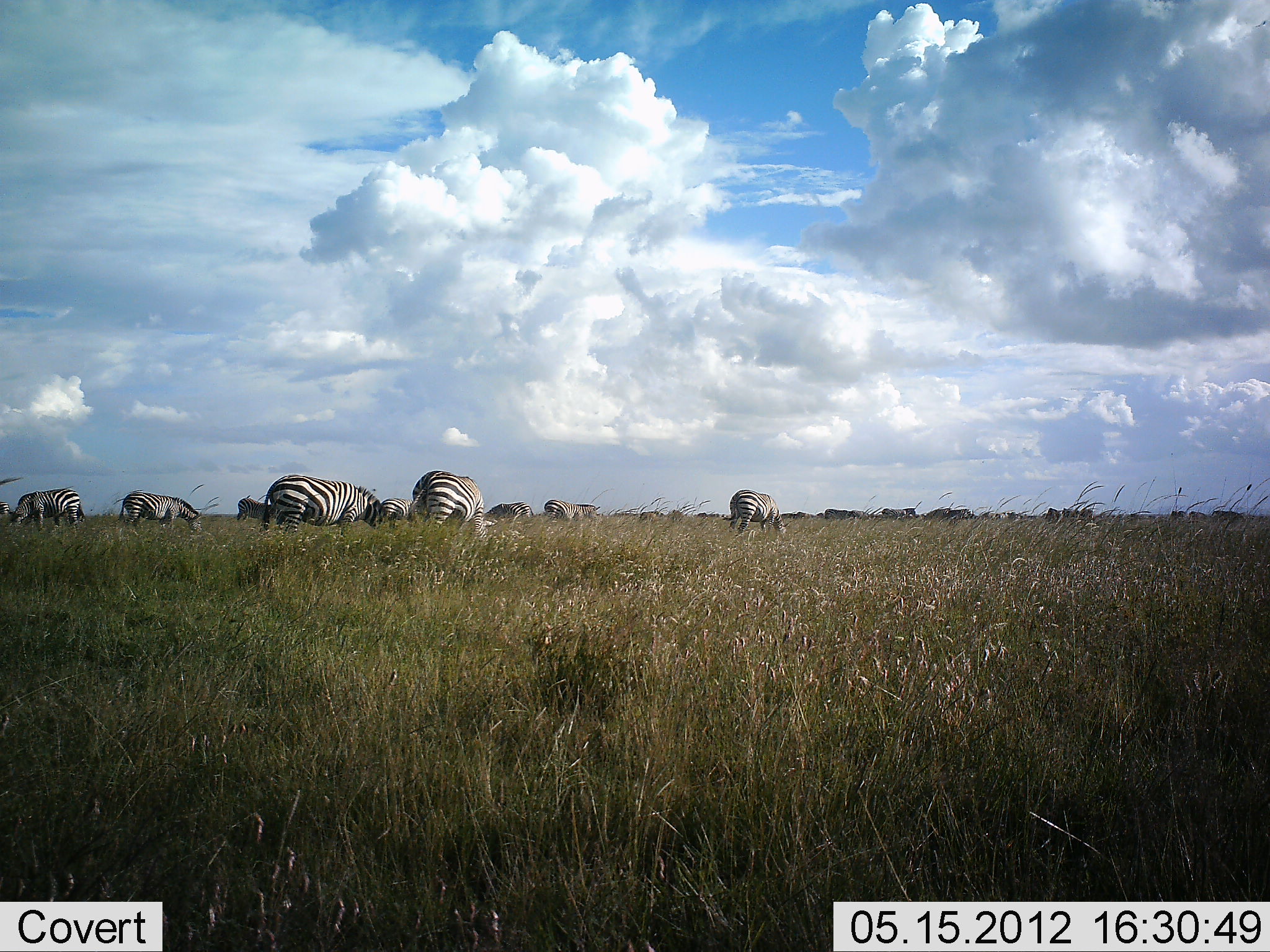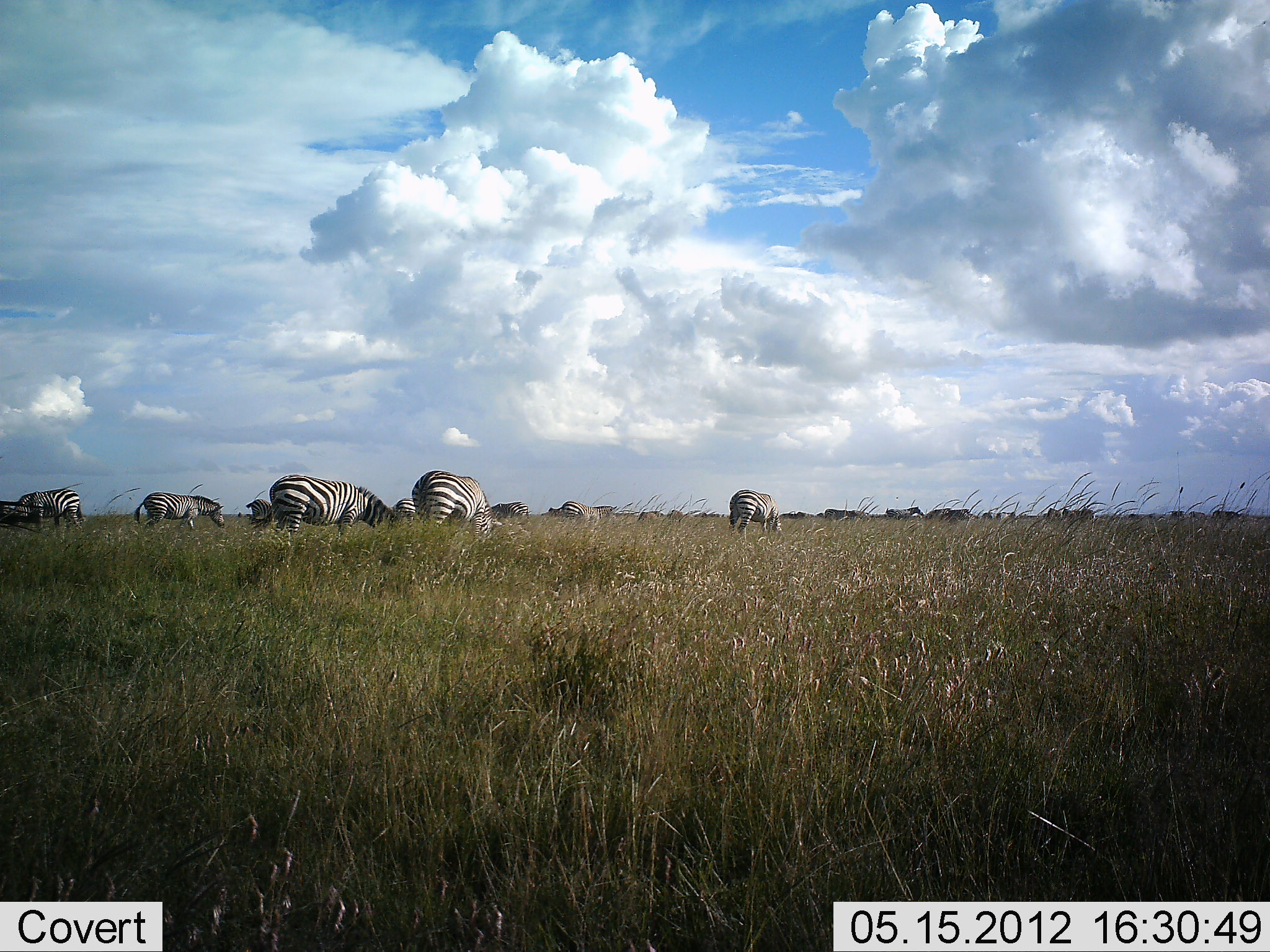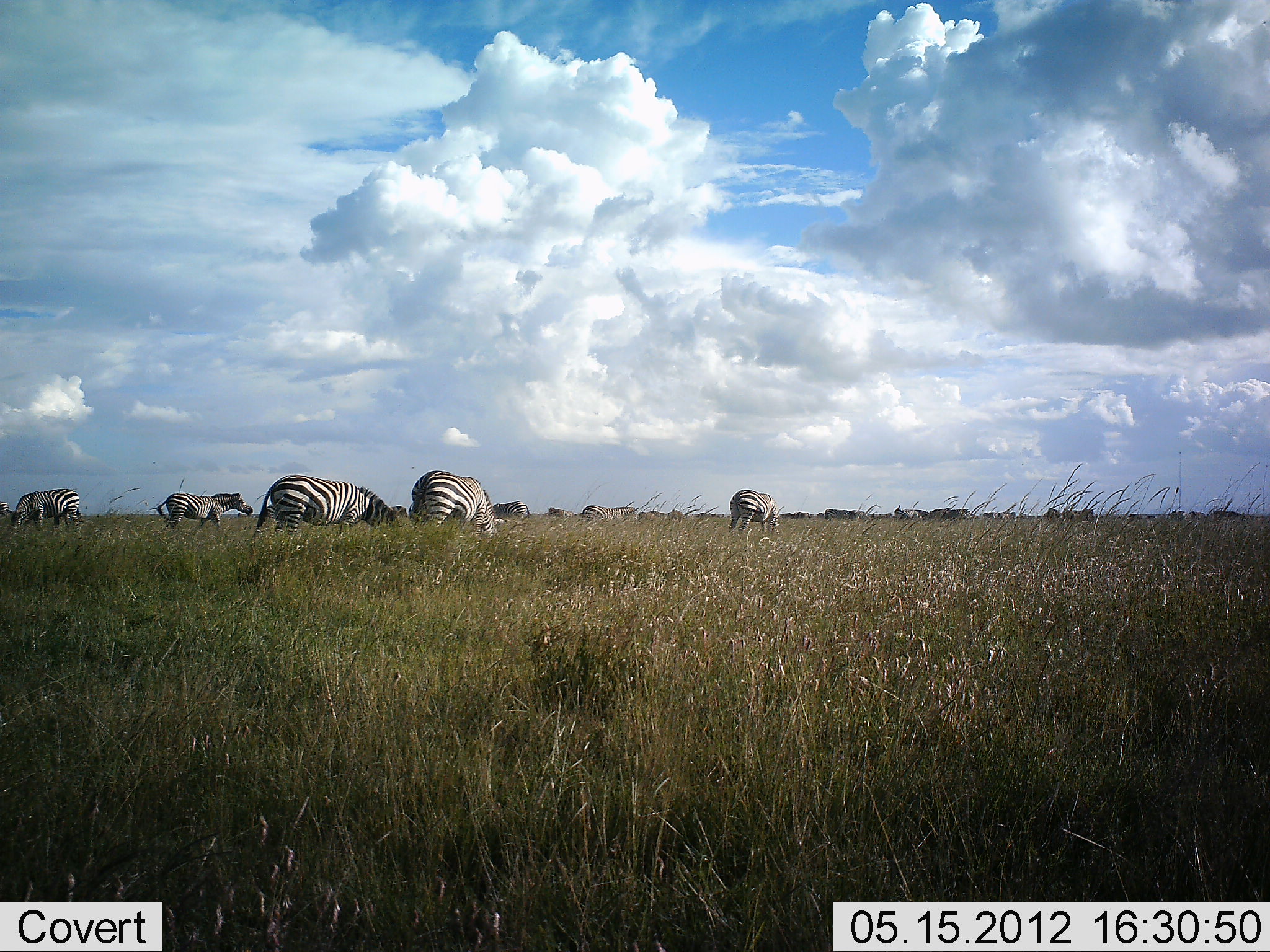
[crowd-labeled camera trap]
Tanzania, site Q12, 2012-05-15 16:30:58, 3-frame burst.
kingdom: Animalia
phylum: Chordata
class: Mammalia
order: Perissodactyla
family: Equidae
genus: Equus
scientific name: Equus quagga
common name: plains zebra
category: zebra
Zebra (plains zebra) (Equus quagga), count 10. Behavior (volunteer vote fractions): standing 38%, resting 0%, moving 15%, interacting 0%. Young present (vote fraction): 0%. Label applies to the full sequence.